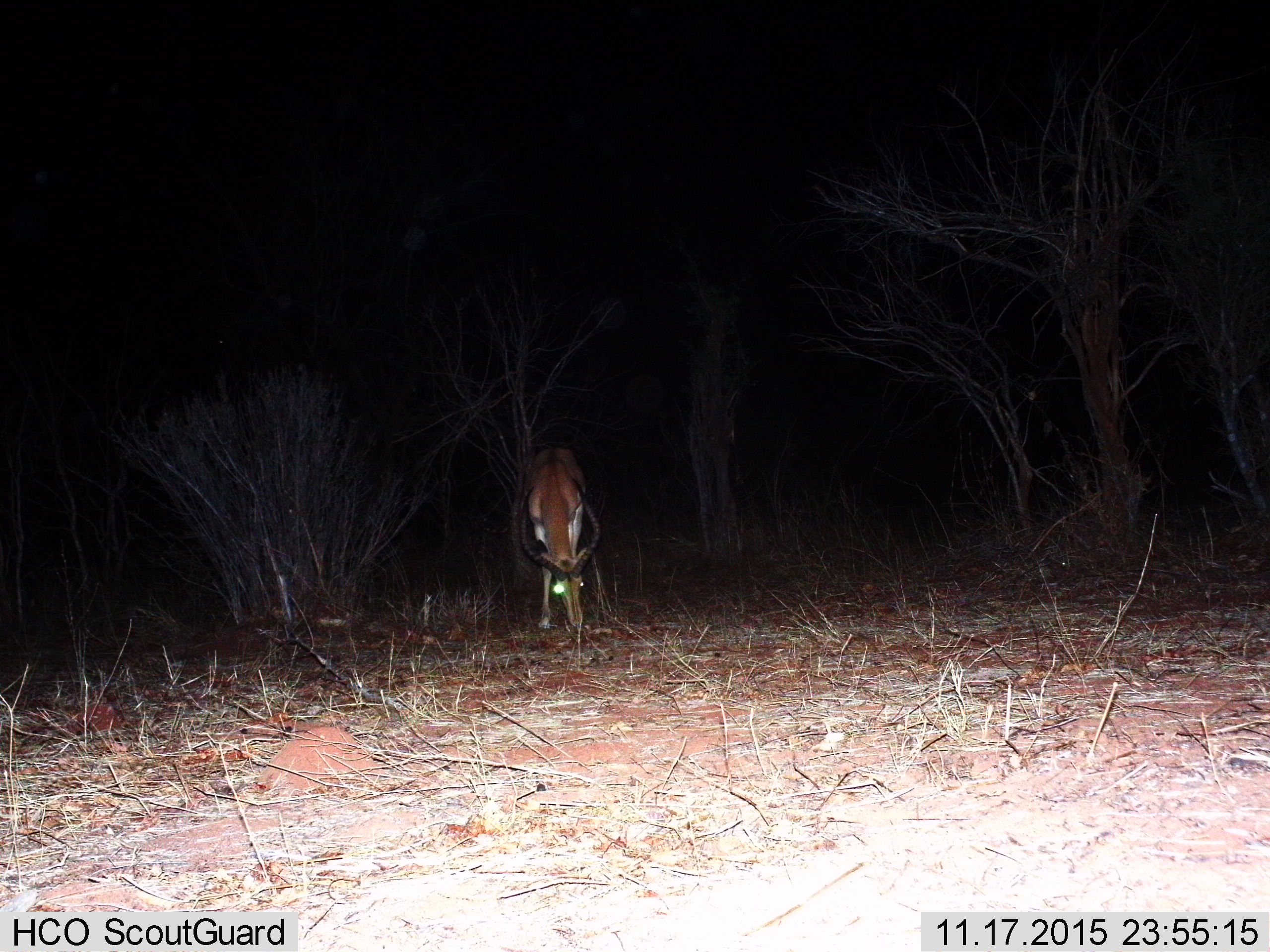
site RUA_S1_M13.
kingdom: Animalia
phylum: Chordata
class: Mammalia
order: Artiodactyla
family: Bovidae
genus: Aepyceros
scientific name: Aepyceros melampus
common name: impala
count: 1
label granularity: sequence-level